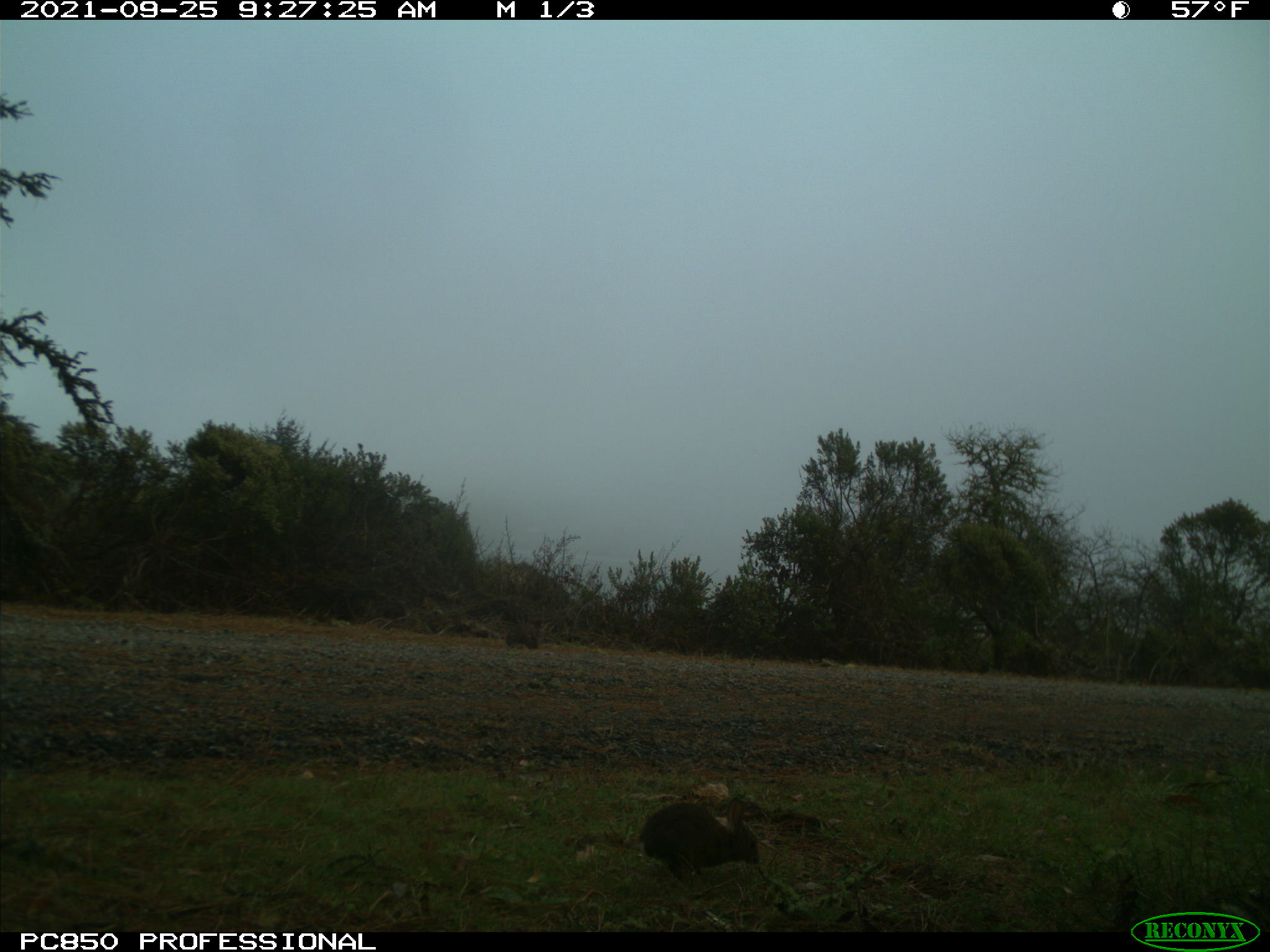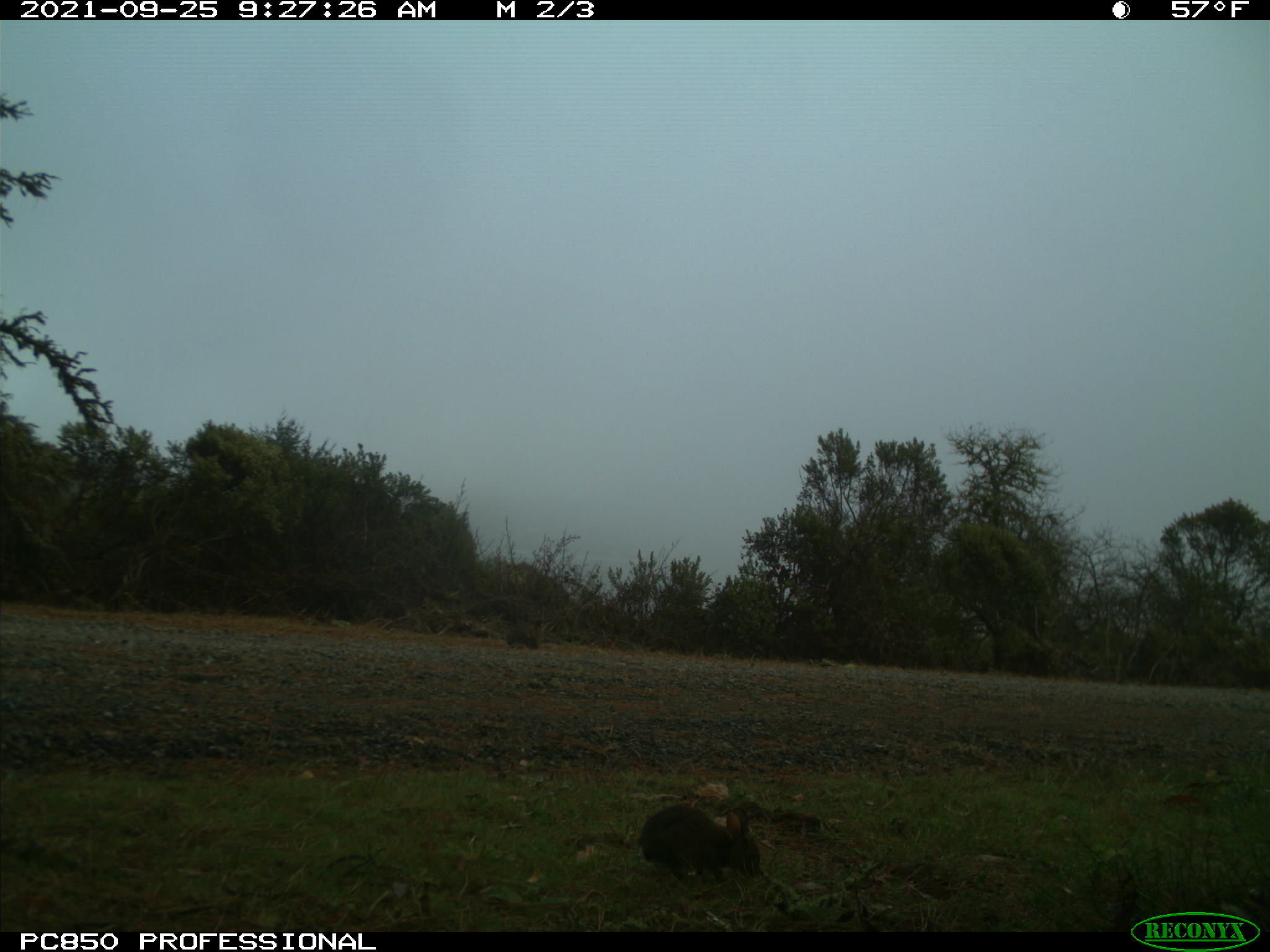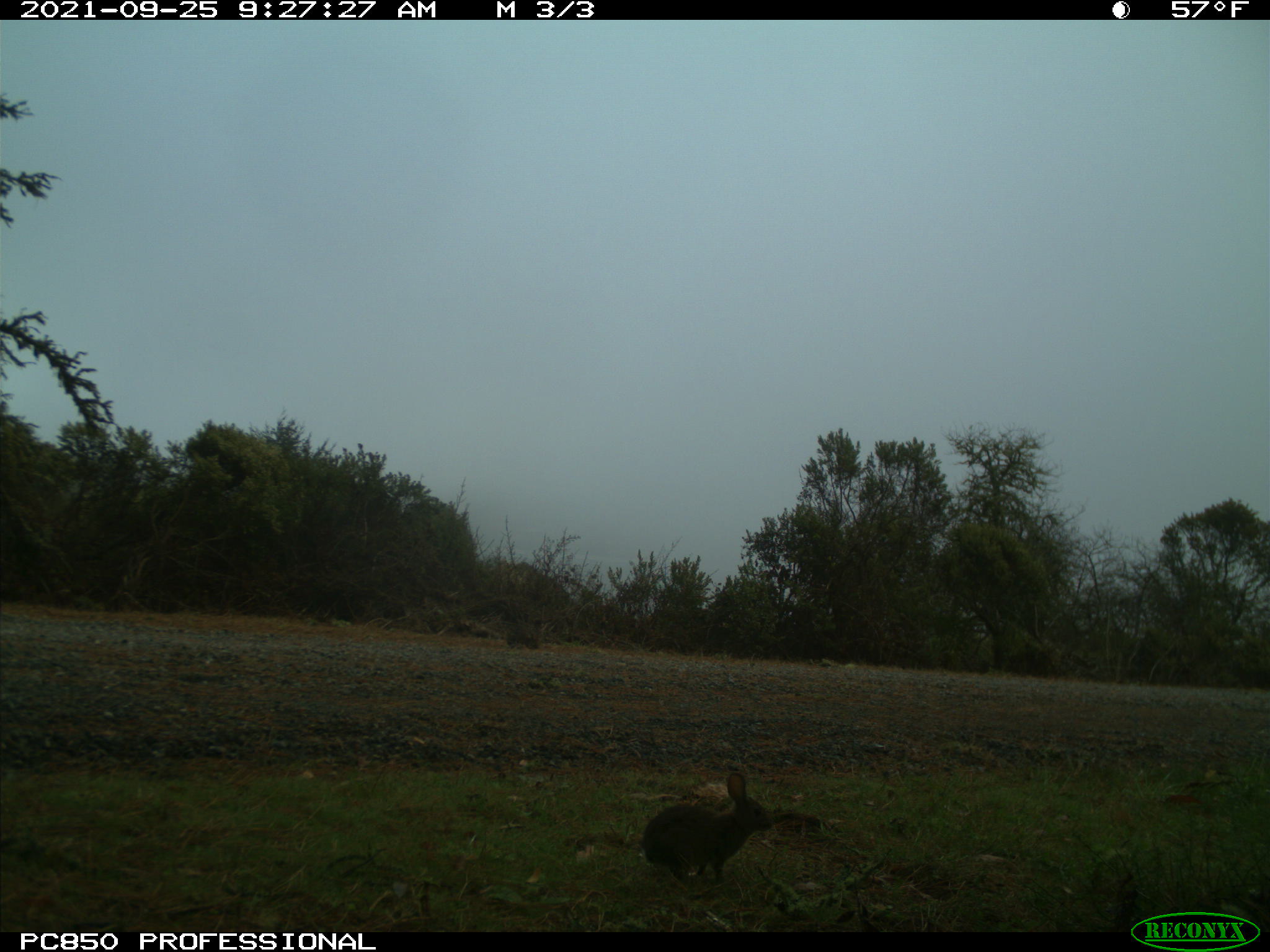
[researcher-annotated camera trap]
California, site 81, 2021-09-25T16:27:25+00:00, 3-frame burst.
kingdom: Animalia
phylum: Chordata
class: Mammalia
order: Lagomorpha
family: Leporidae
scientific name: Leporidae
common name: rabbit